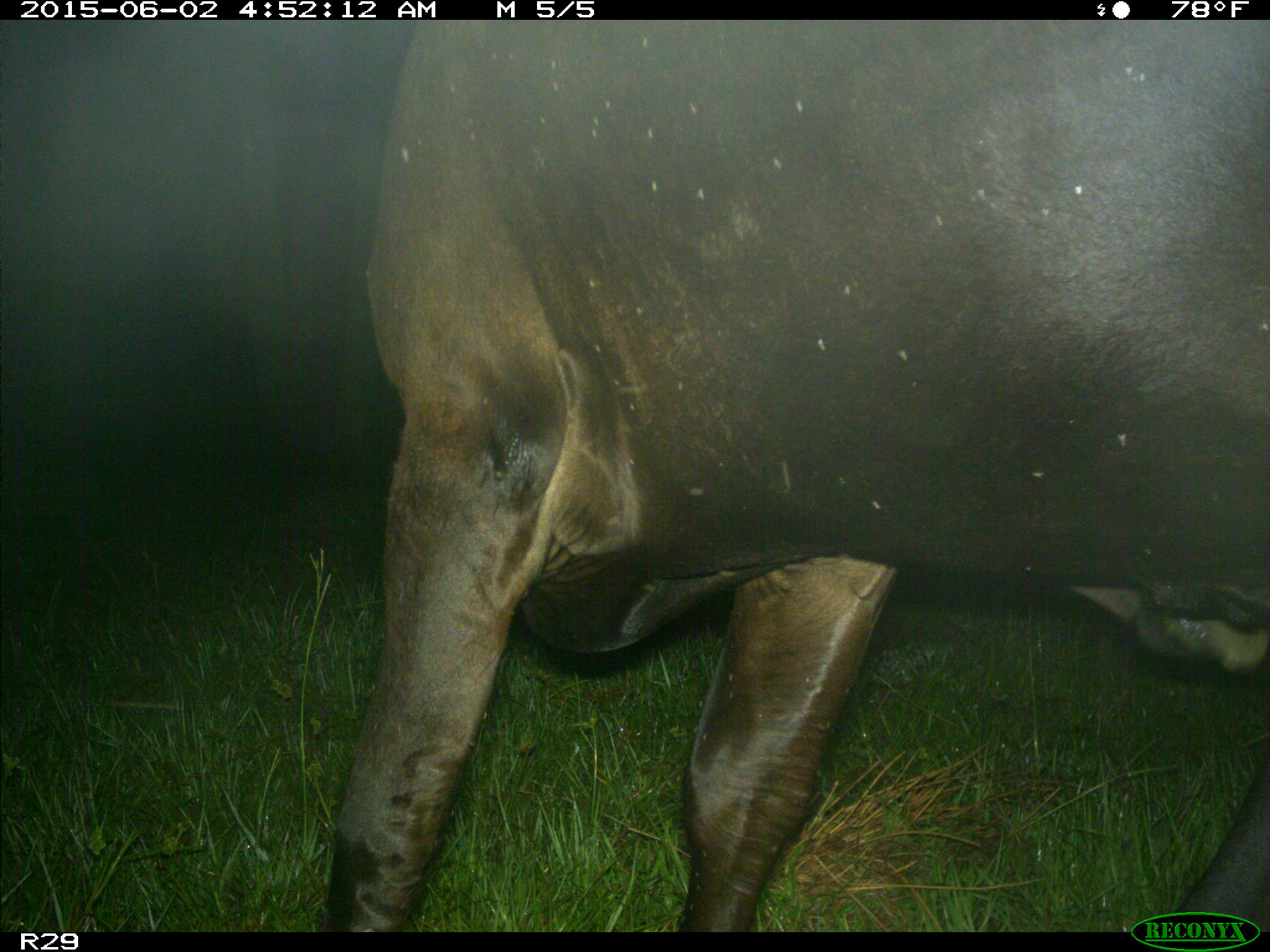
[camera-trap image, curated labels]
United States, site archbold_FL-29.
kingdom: Animalia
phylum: Chordata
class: Mammalia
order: Artiodactyla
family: Bovidae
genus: Bos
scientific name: Bos taurus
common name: domestic cow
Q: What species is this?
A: Bos taurus (domestic cow).